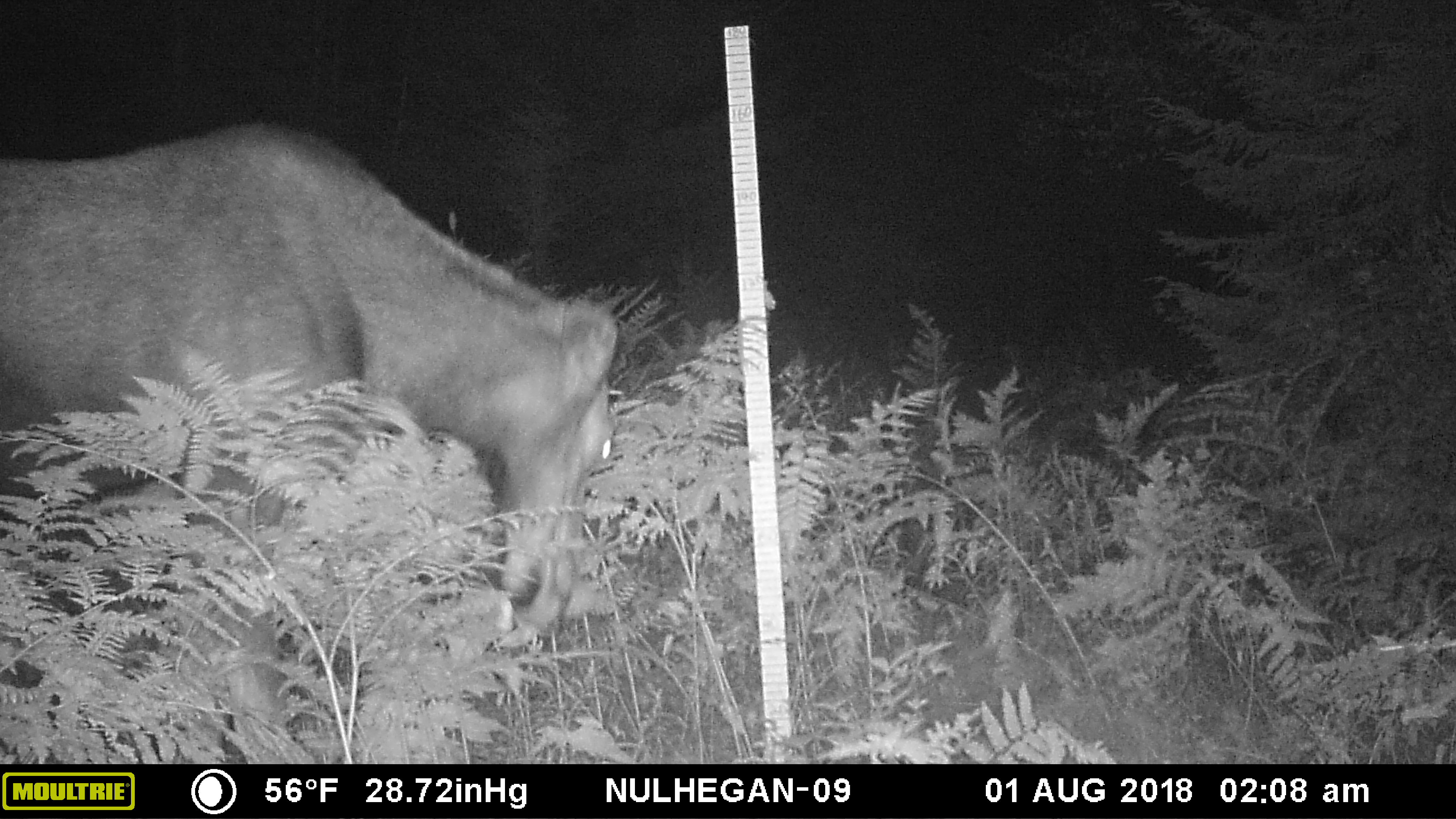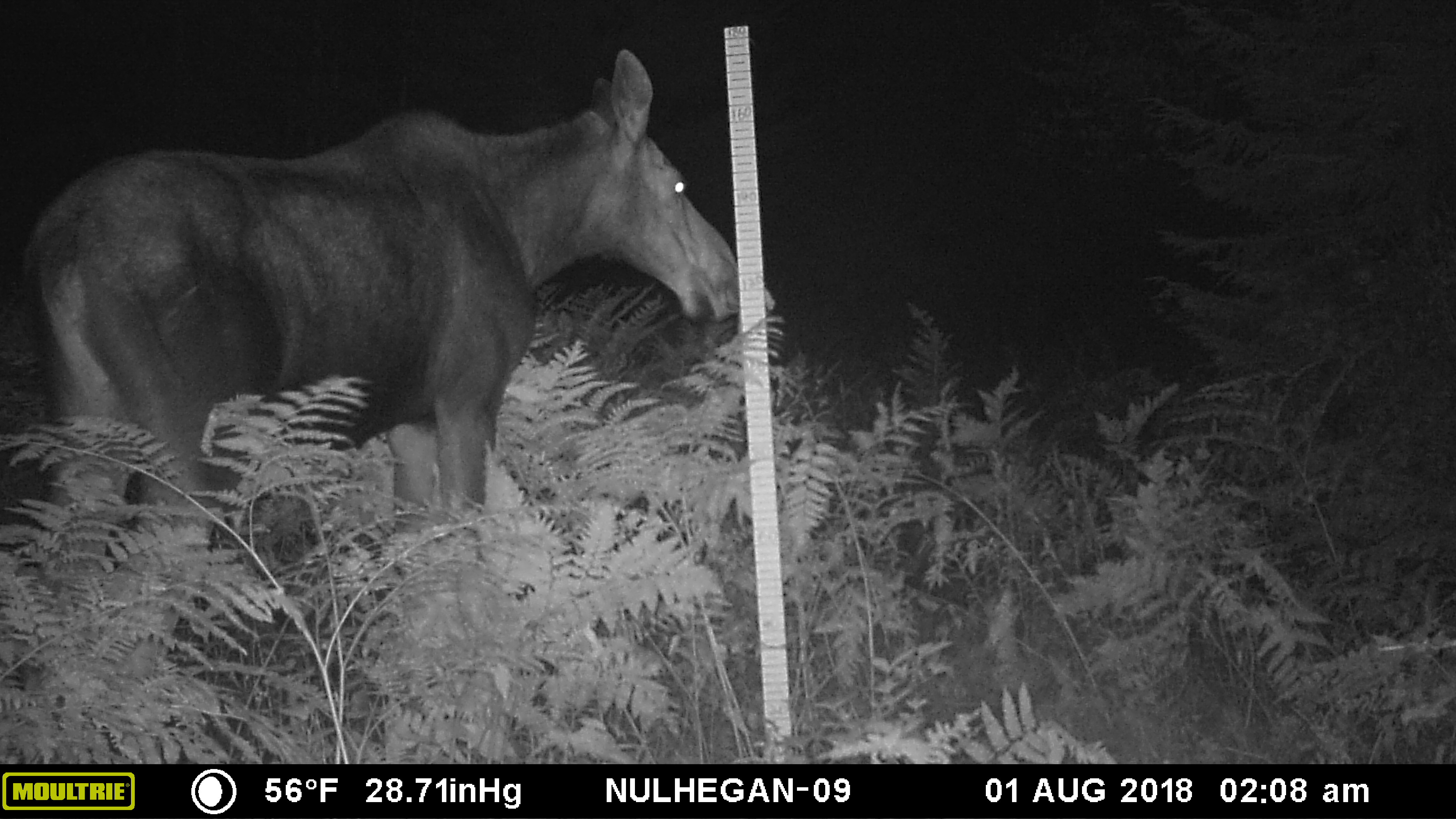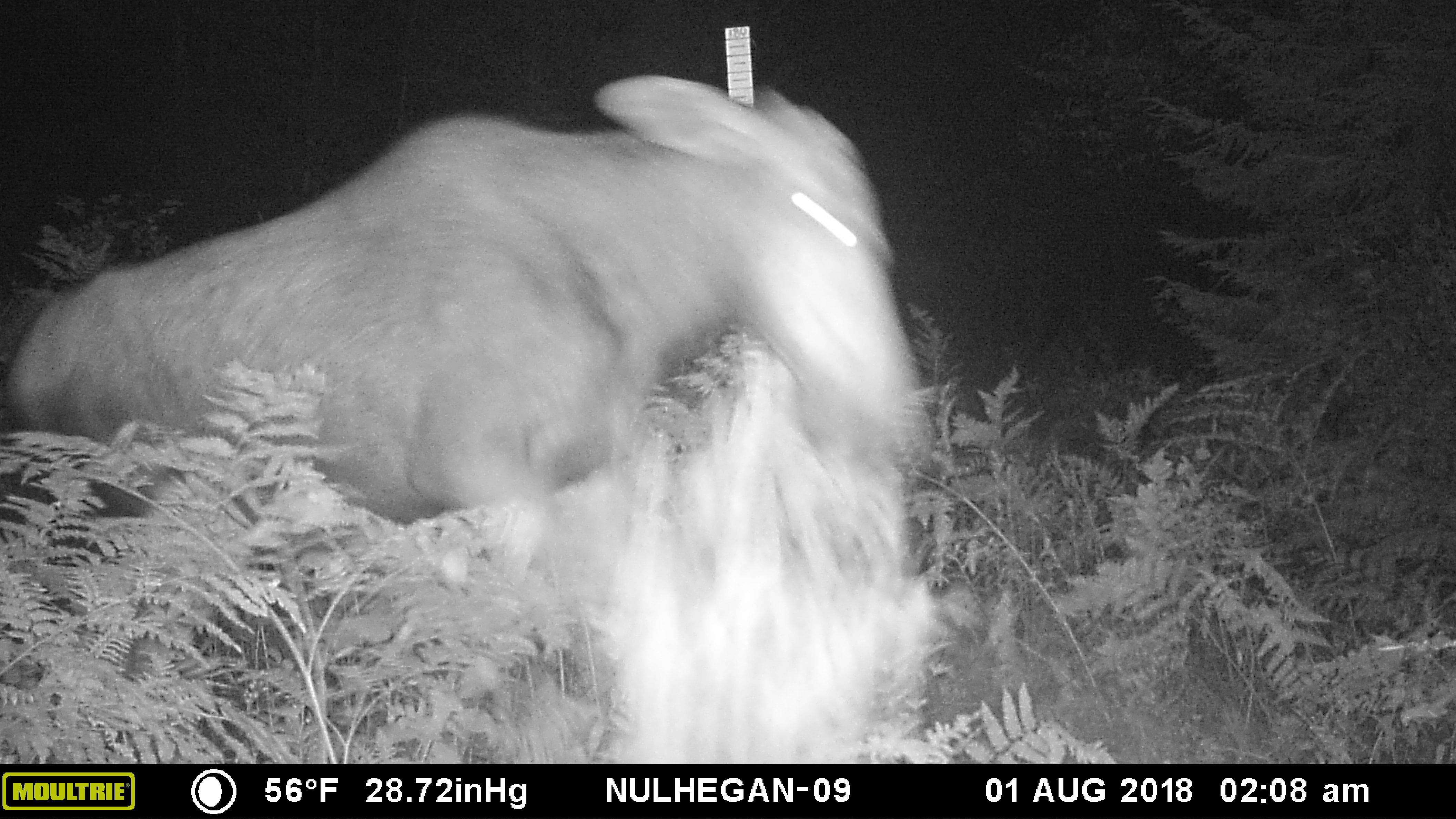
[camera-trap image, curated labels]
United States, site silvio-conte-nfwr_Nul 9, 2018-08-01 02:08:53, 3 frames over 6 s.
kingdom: Animalia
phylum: Chordata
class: Mammalia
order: Artiodactyla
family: Cervidae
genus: Alces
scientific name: Alces alces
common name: moose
Moose (Alces alces).